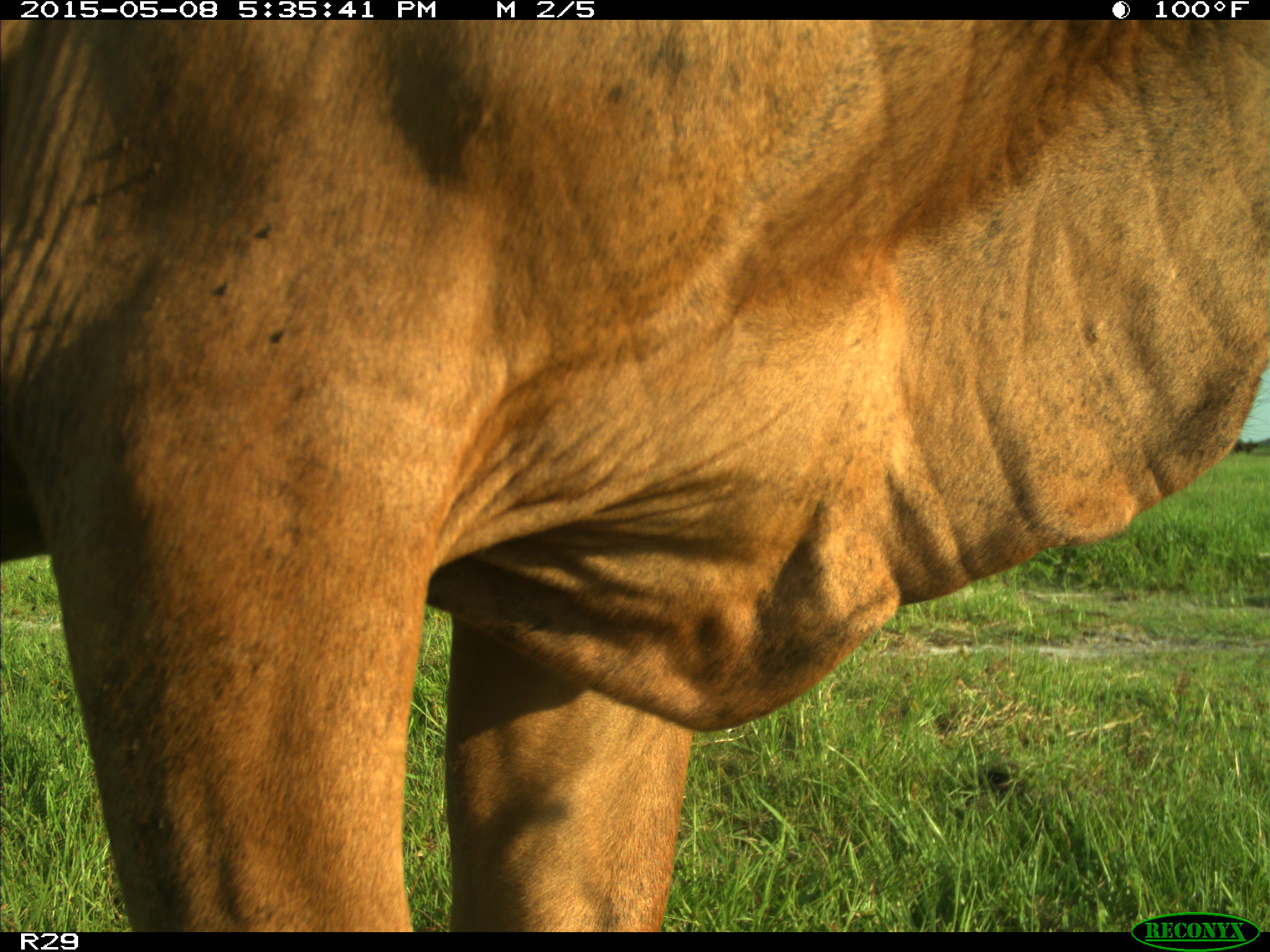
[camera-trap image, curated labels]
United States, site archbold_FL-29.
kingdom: Animalia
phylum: Chordata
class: Mammalia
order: Artiodactyla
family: Bovidae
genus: Bos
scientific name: Bos taurus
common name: domestic cow